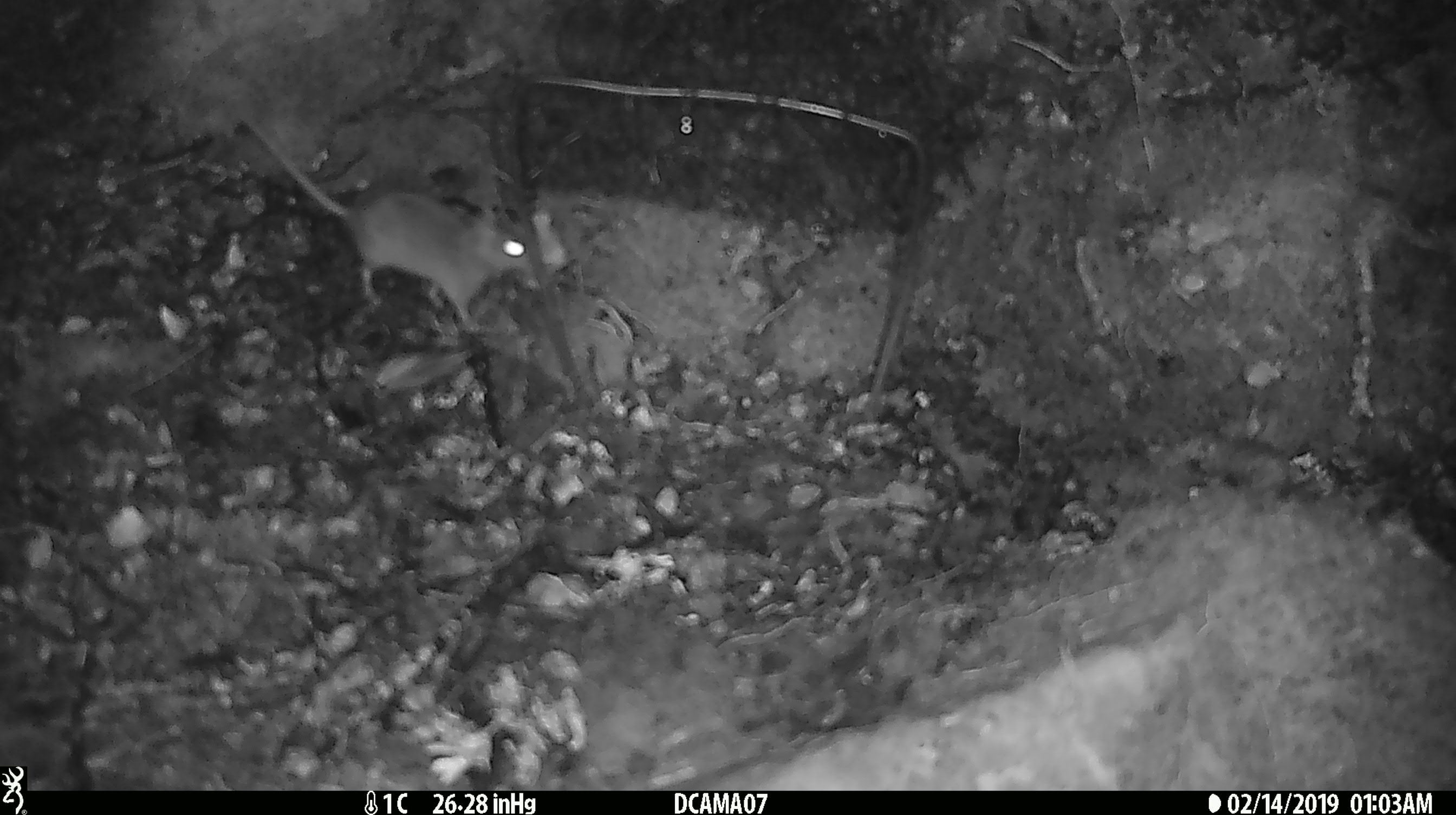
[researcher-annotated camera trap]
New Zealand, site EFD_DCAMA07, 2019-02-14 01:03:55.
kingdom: Animalia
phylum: Chordata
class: Mammalia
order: Rodentia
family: Muridae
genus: Mus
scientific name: Mus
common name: mouse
Mouse (Mus).